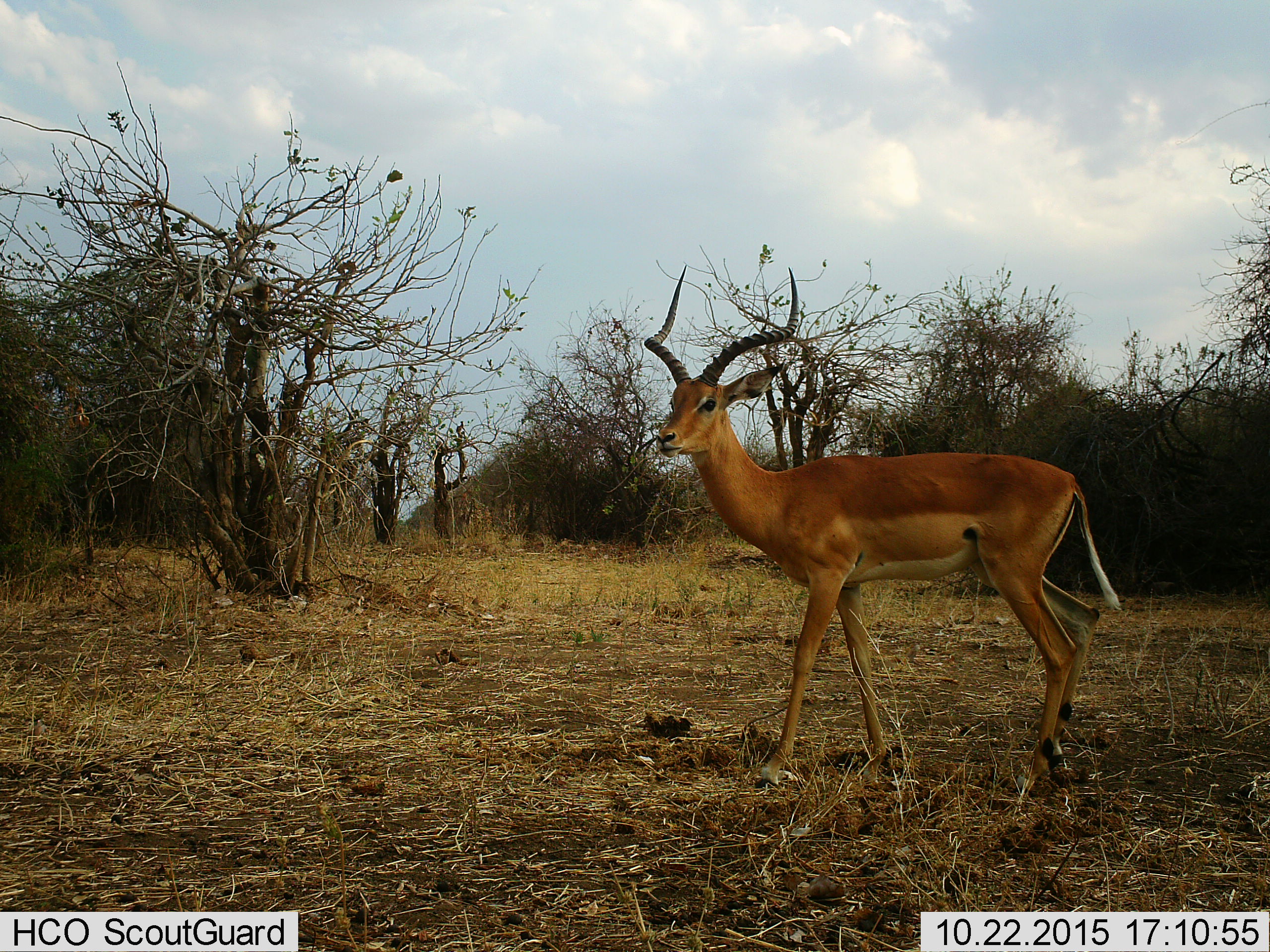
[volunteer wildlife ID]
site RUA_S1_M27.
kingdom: Animalia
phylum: Chordata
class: Mammalia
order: Artiodactyla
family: Bovidae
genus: Aepyceros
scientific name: Aepyceros melampus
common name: impala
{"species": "impala (Aepyceros melampus)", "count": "1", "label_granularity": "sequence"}